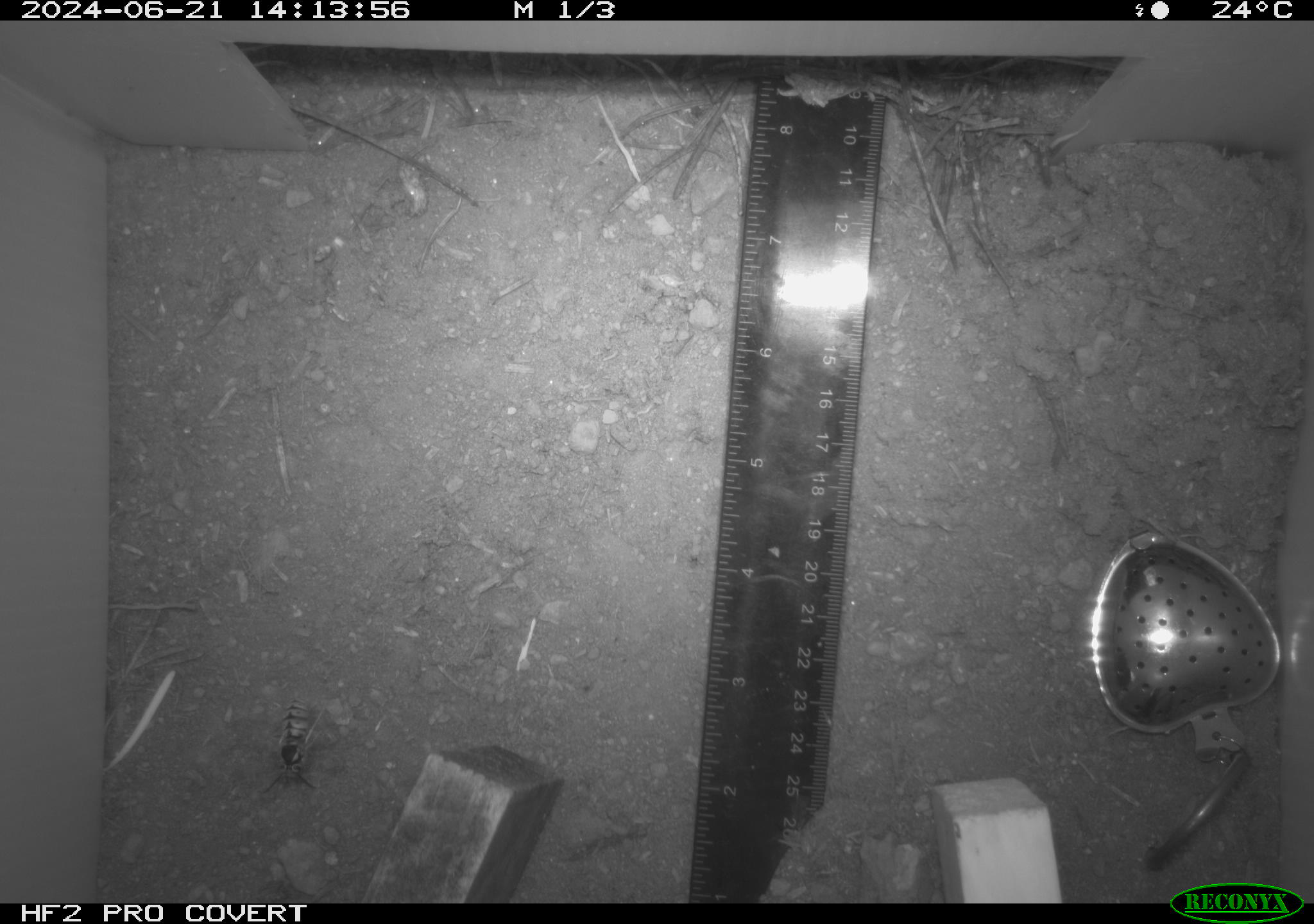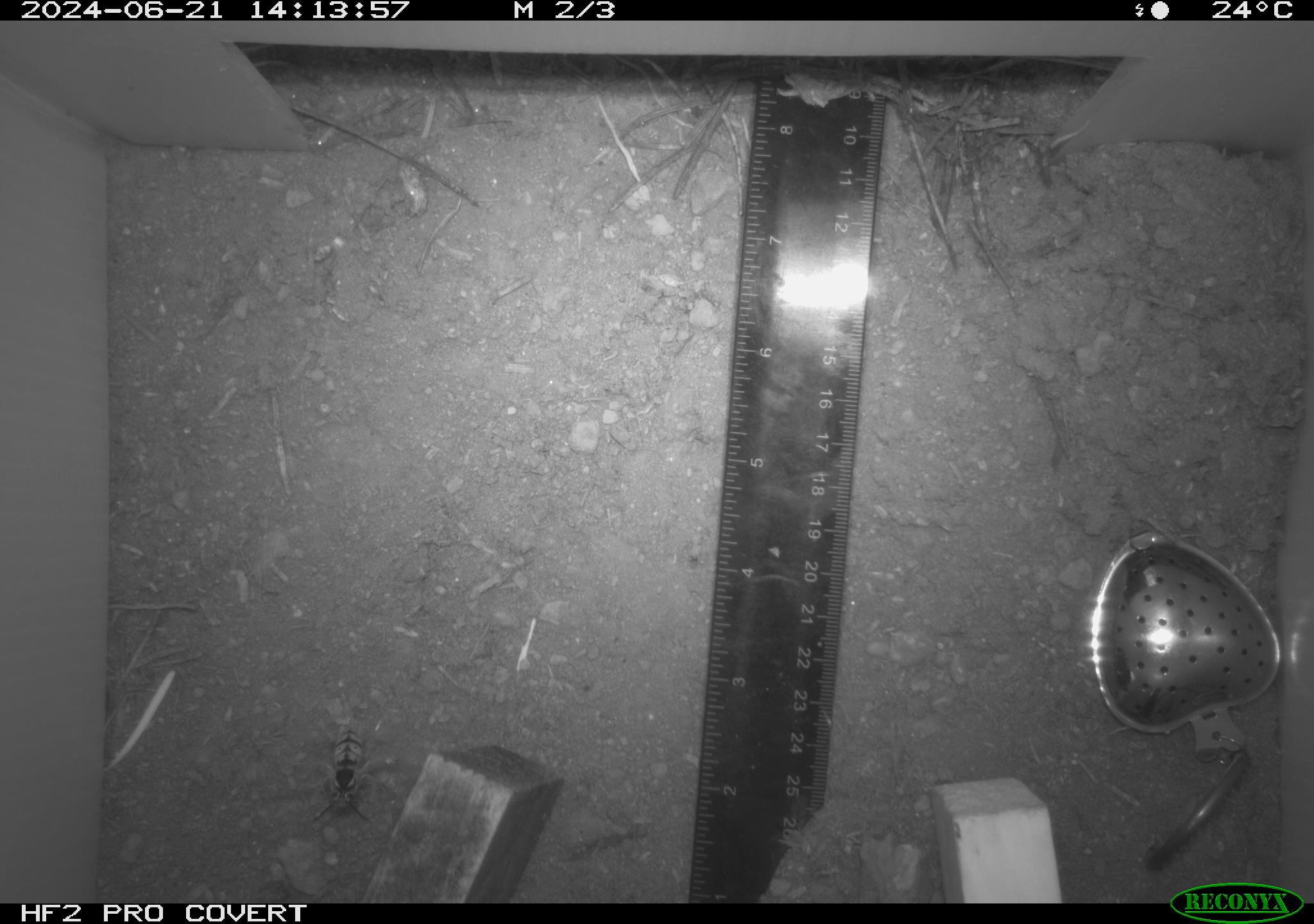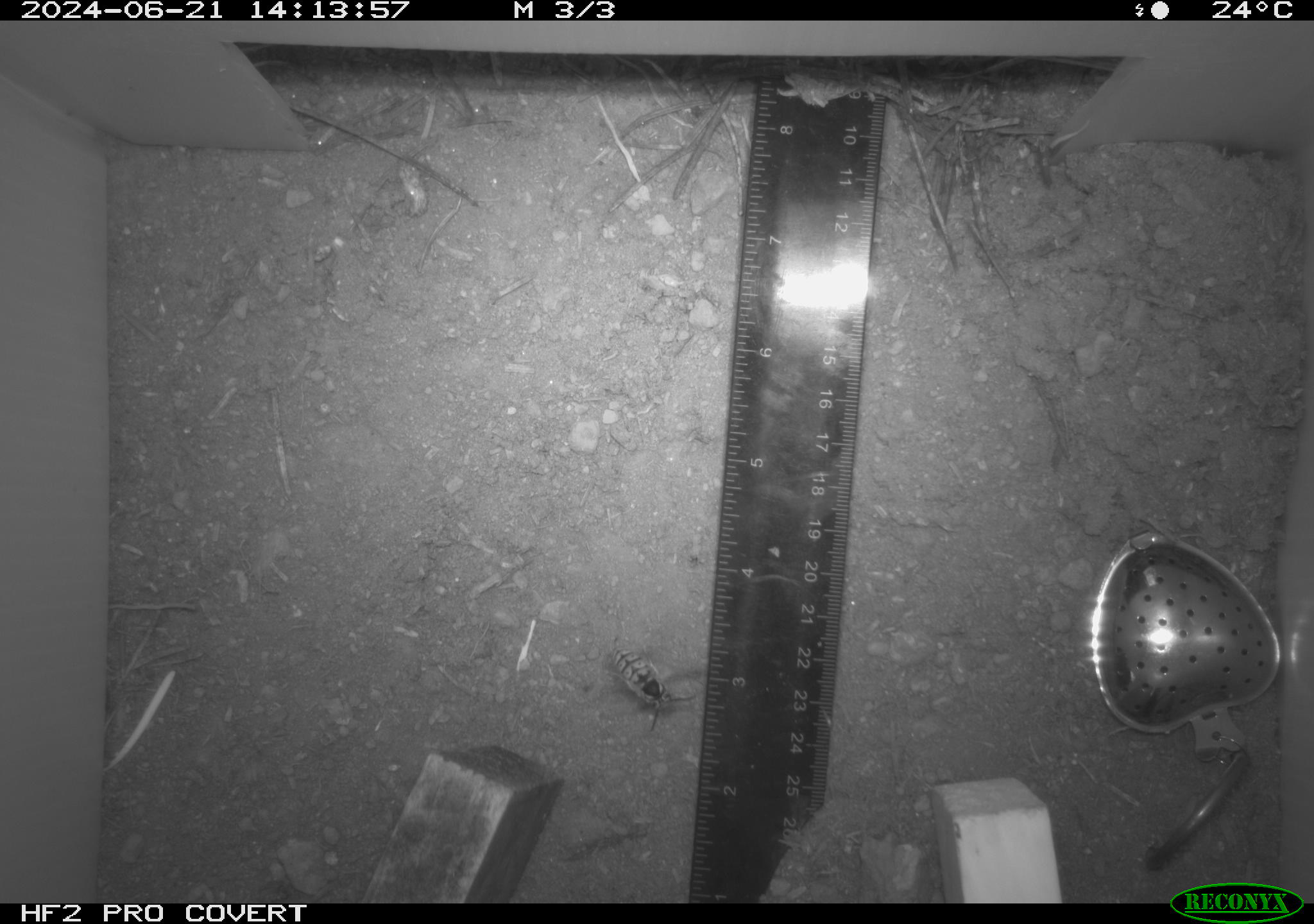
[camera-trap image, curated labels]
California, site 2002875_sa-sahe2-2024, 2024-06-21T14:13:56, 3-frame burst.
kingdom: Animalia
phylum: Arthropoda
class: Insecta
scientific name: Insecta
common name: insect